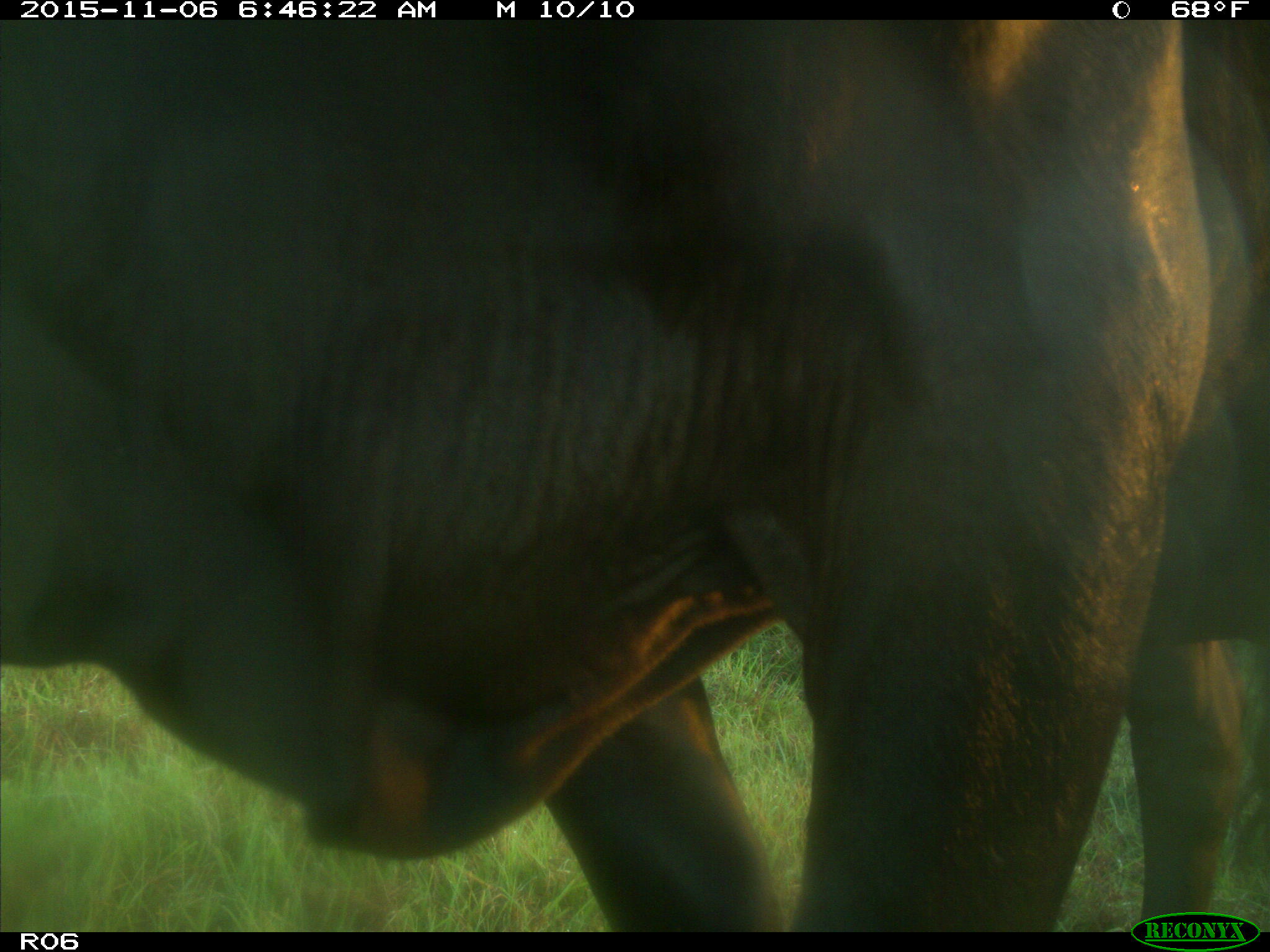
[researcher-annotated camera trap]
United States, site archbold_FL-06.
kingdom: Animalia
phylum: Chordata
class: Mammalia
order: Artiodactyla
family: Bovidae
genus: Bos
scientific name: Bos taurus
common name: domestic cow